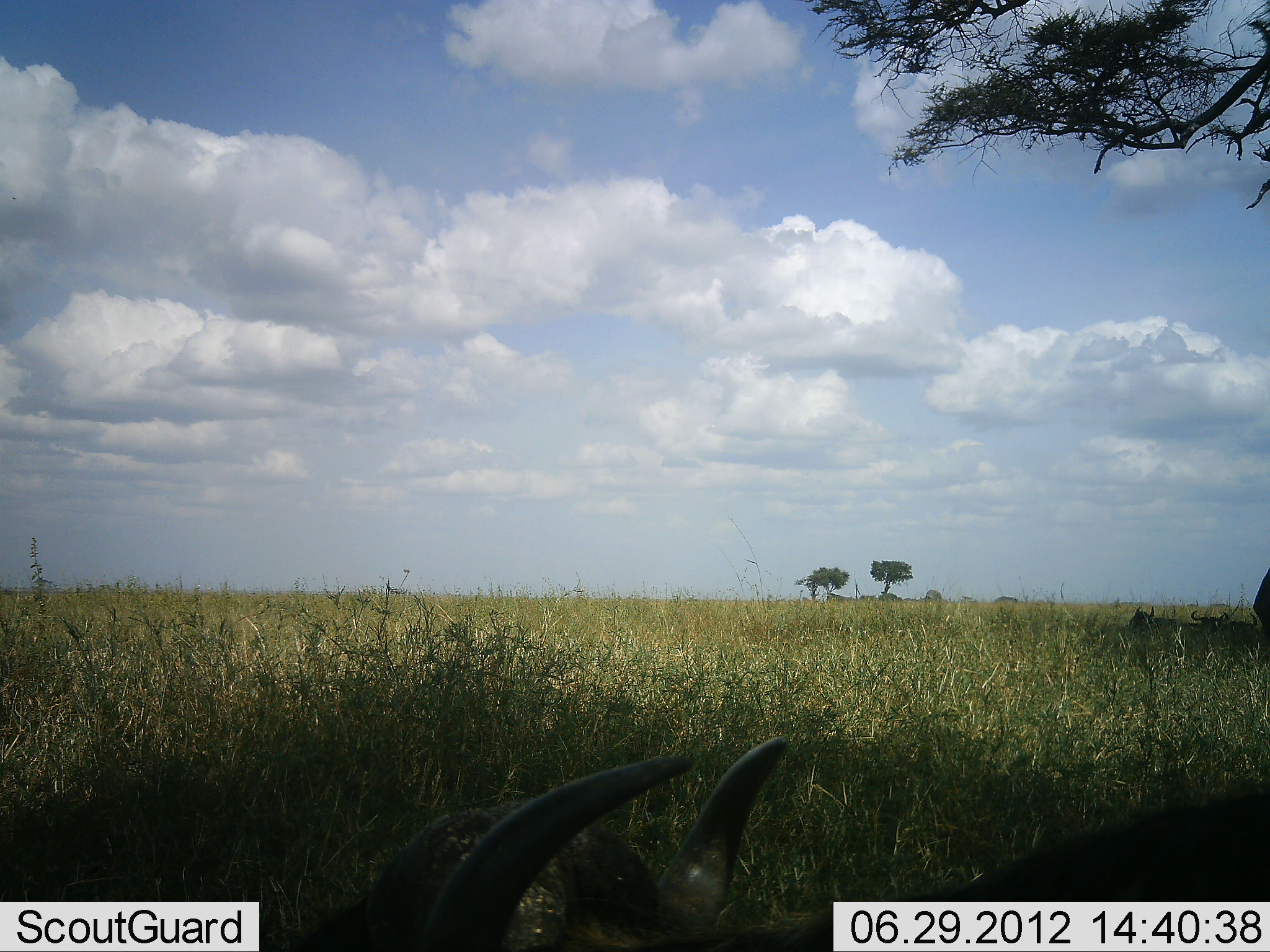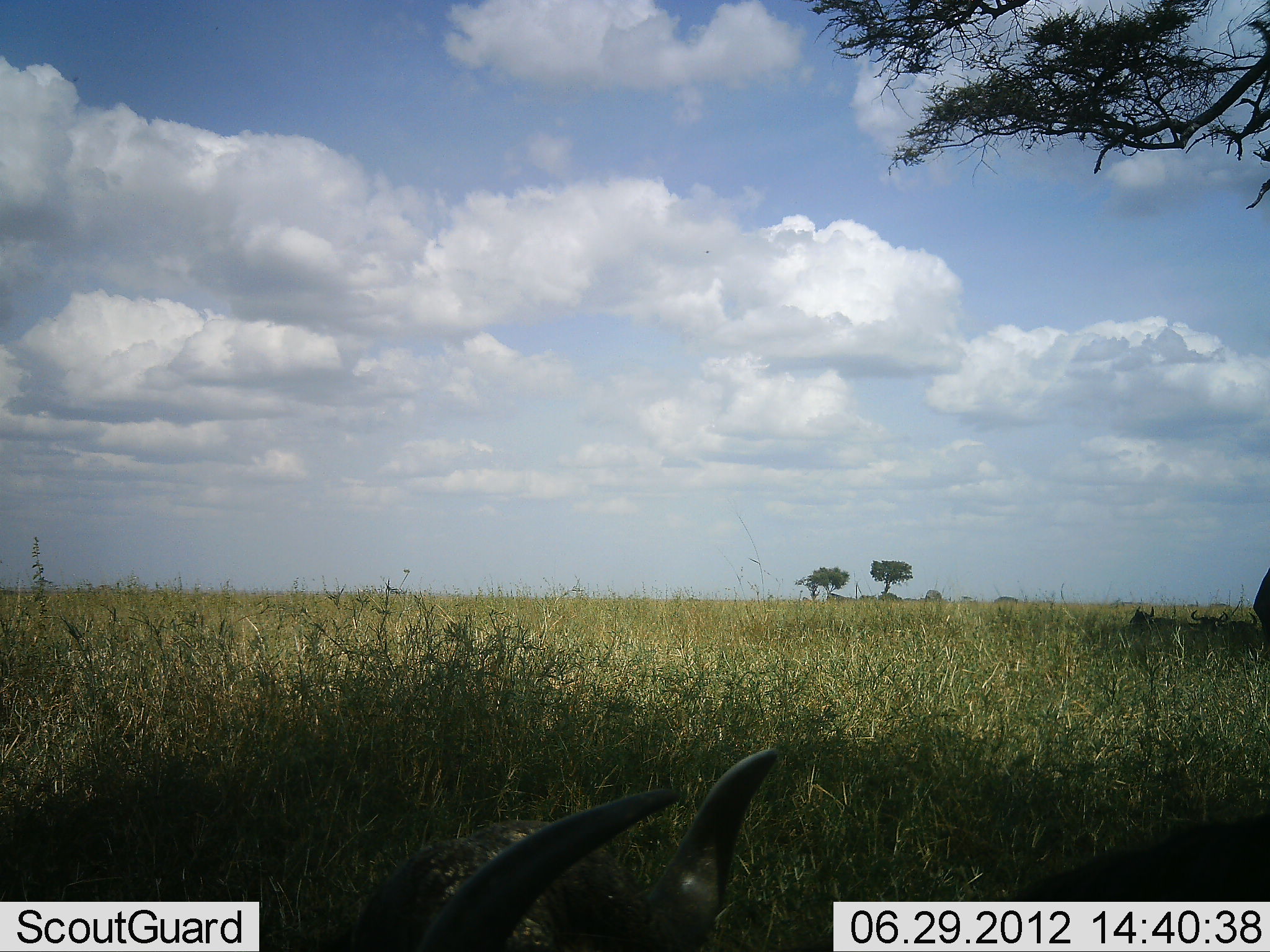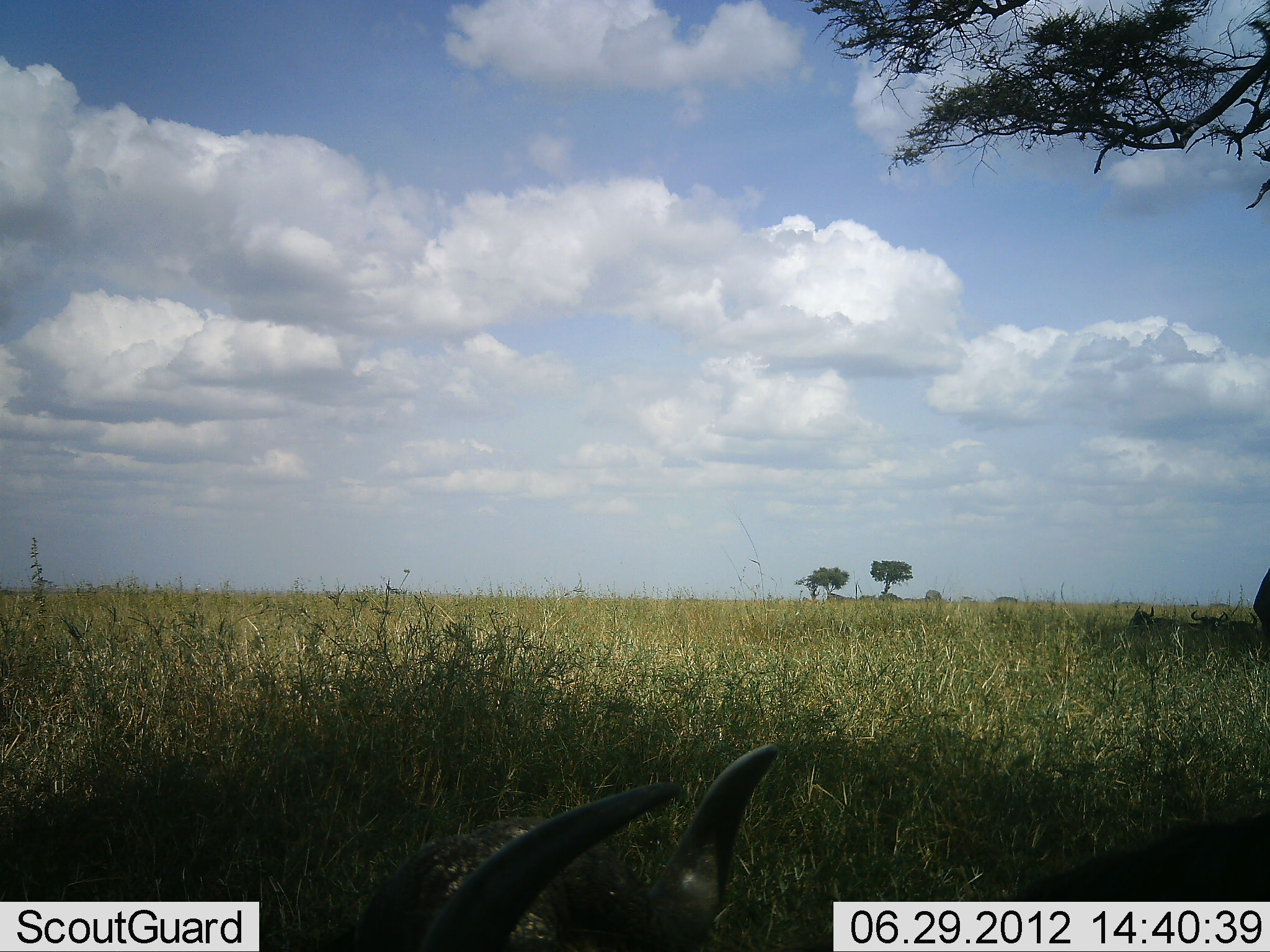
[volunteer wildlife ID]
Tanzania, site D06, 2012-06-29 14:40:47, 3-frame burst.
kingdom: Animalia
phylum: Chordata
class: Mammalia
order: Artiodactyla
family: Bovidae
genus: Connochaetes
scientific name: Connochaetes taurinus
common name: blue wildebeest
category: wildebeest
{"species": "wildebeest (blue wildebeest) (Connochaetes taurinus)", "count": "4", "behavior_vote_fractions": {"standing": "50%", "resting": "100%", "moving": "0%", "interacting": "10%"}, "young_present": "20%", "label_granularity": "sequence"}